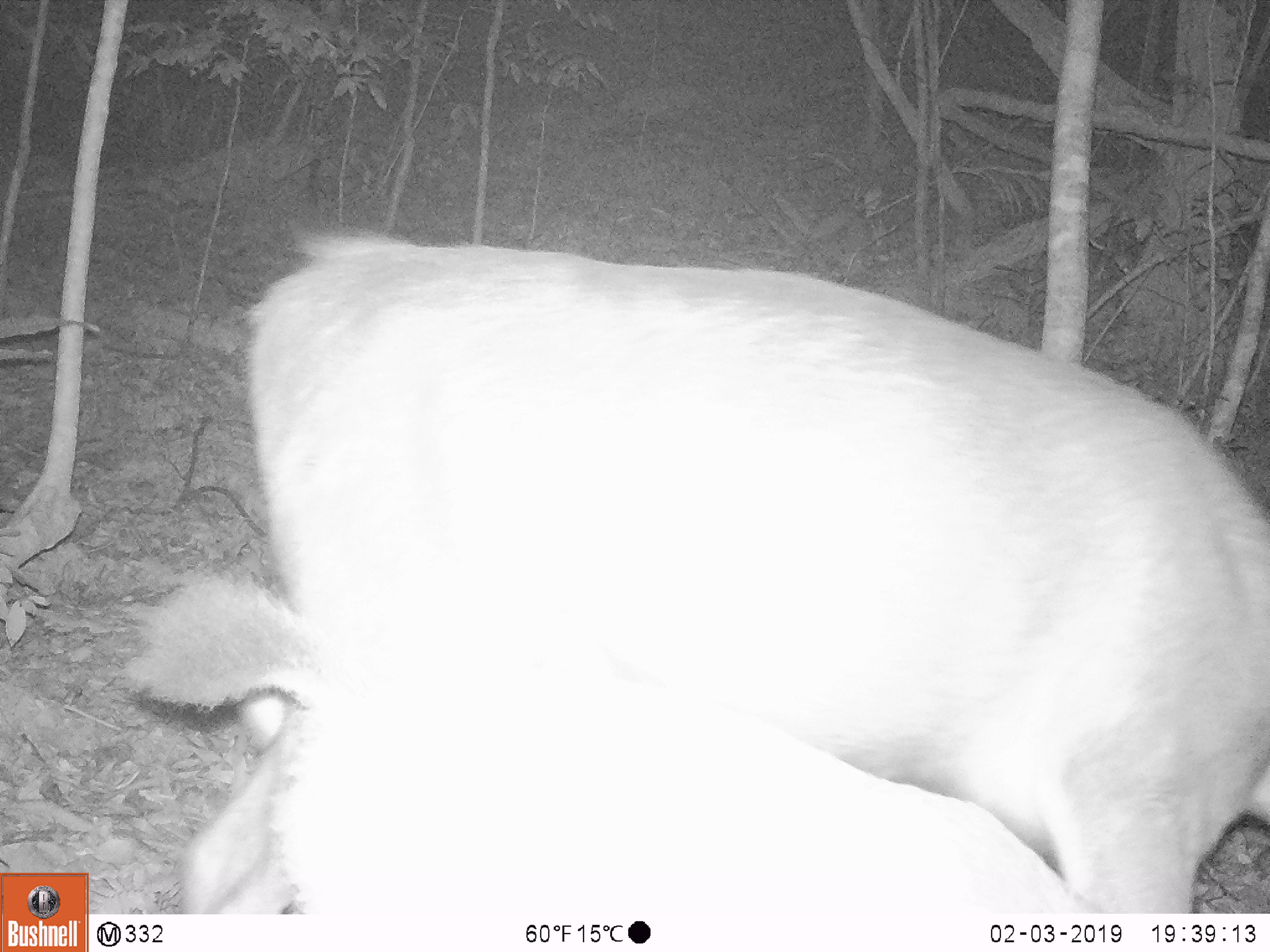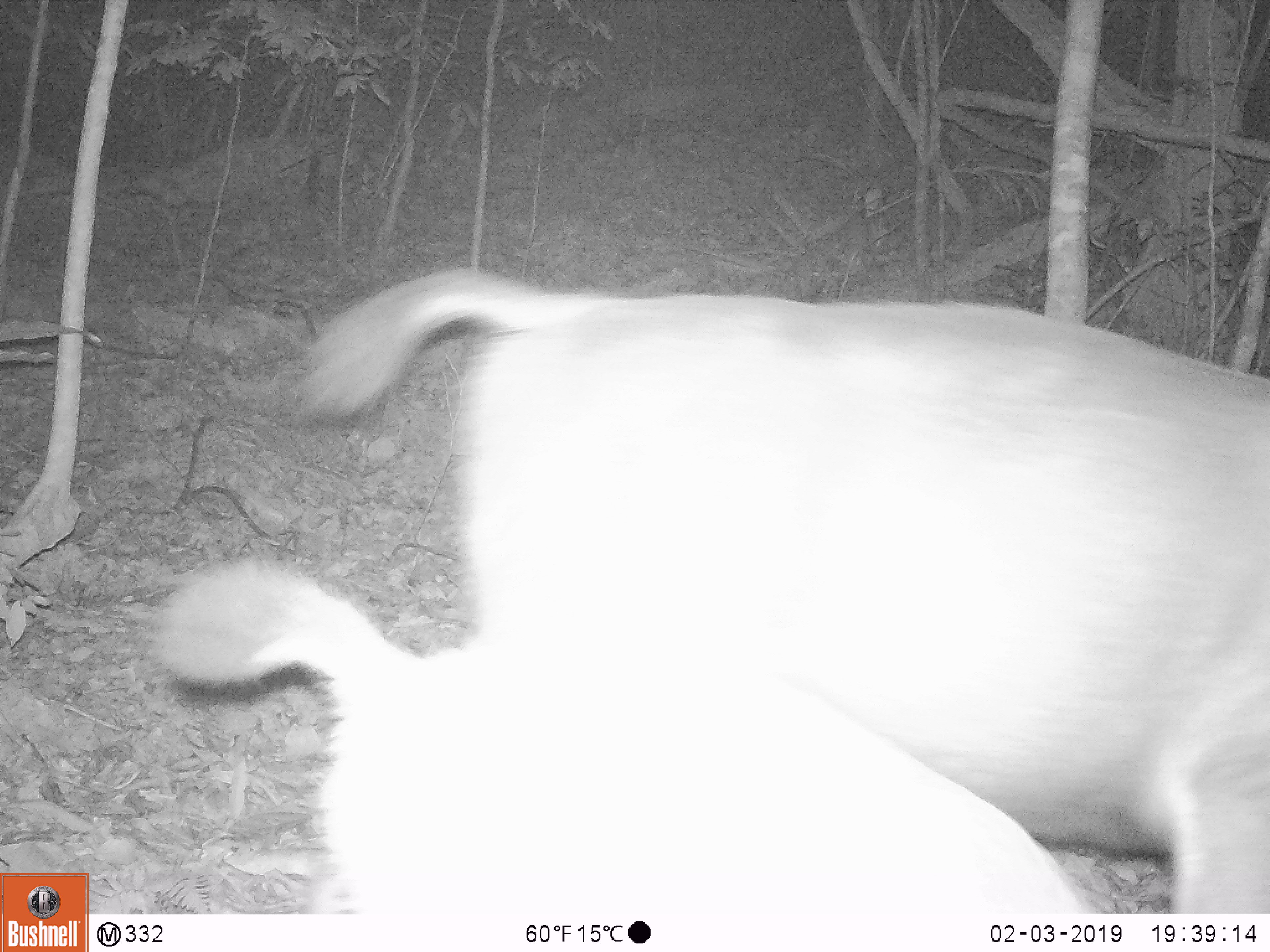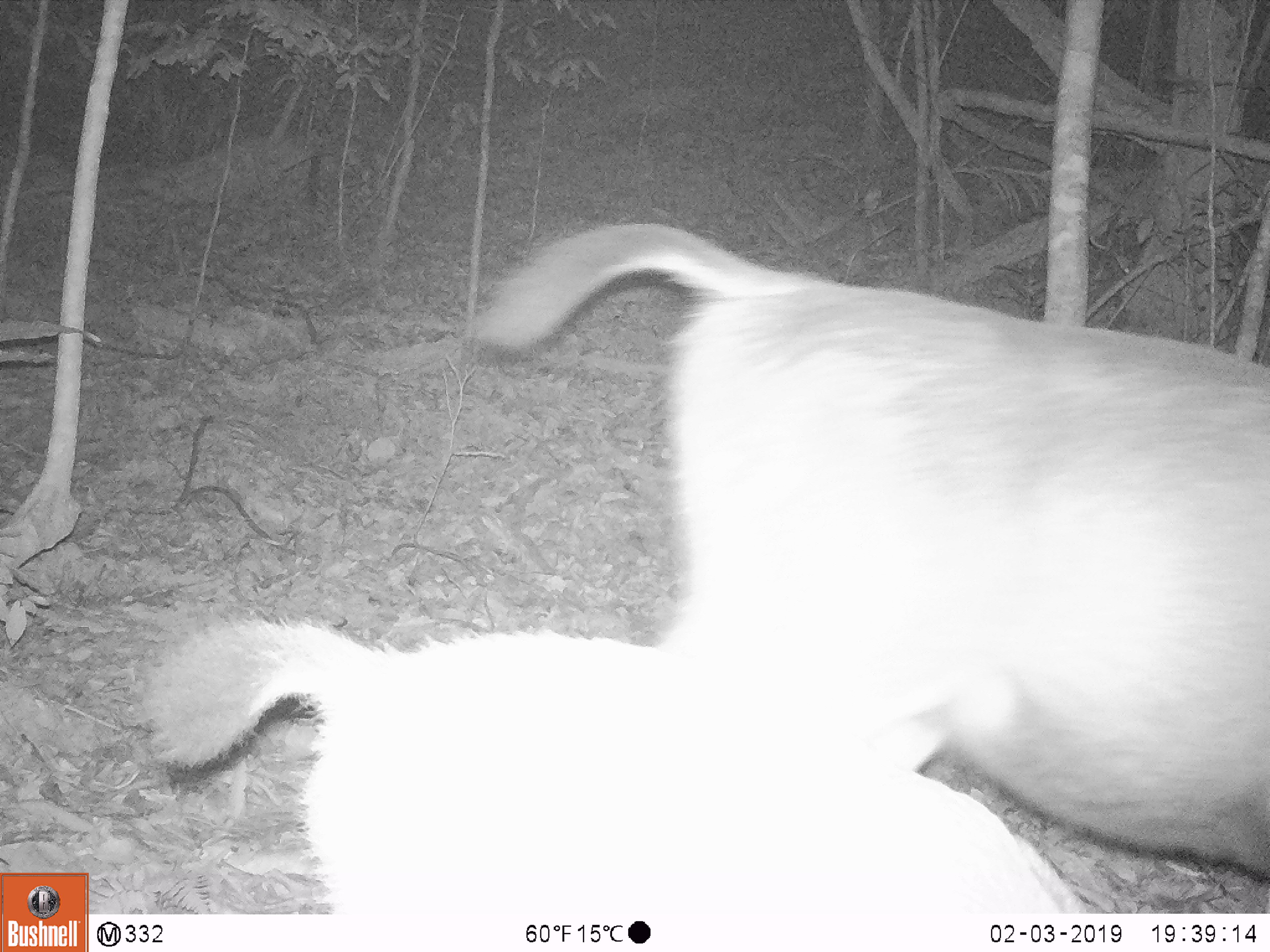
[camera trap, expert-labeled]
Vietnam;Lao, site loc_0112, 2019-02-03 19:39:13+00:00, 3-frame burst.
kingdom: Animalia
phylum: Chordata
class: Mammalia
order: Artiodactyla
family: Cervidae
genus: Rusa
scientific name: Rusa unicolor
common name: sambar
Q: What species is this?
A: Sambar (Rusa unicolor).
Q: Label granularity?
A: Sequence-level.